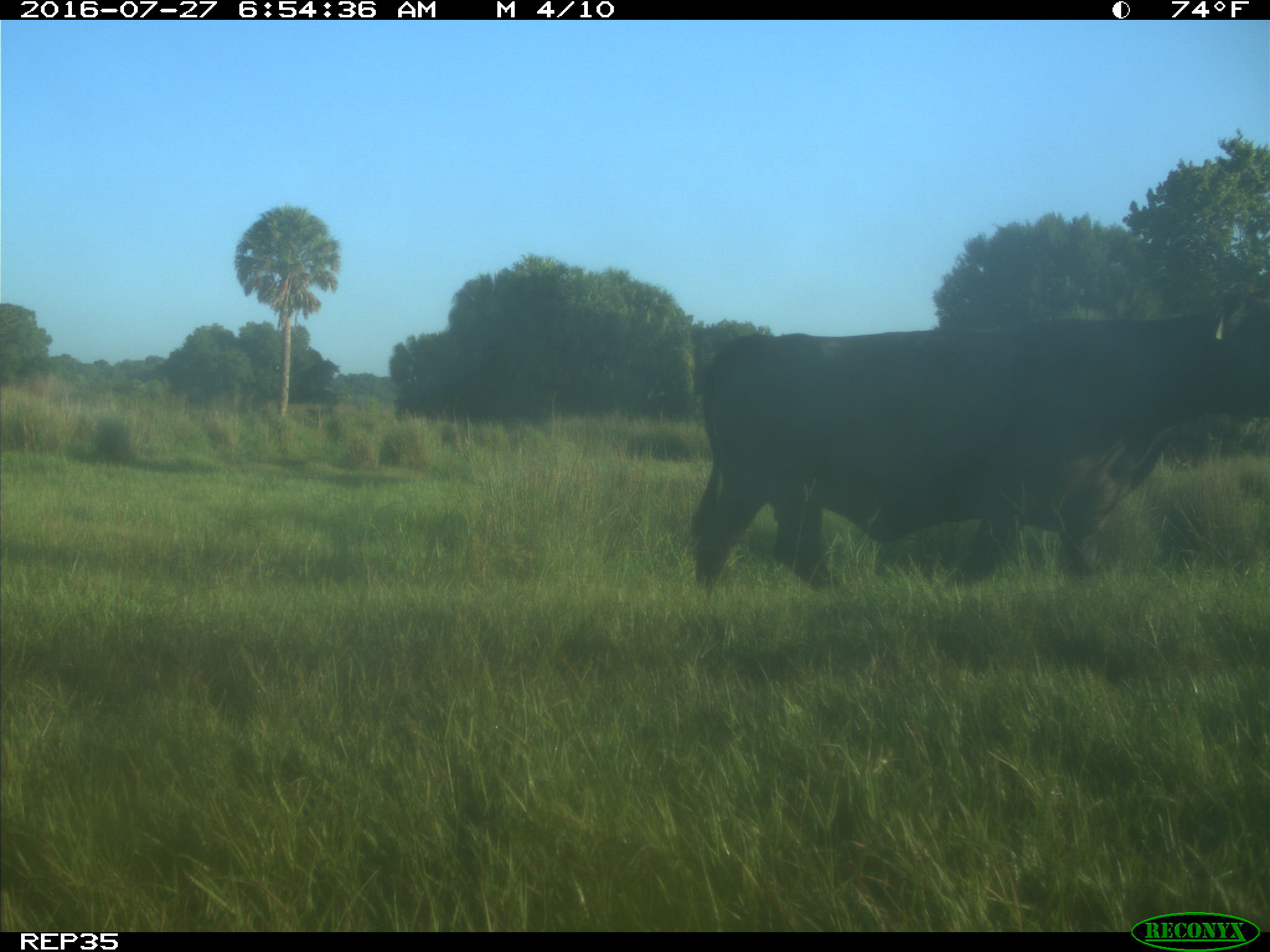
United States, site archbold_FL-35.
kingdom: Animalia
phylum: Chordata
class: Mammalia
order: Artiodactyla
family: Bovidae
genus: Bos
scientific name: Bos taurus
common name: domestic cow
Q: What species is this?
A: Bos taurus (domestic cow).